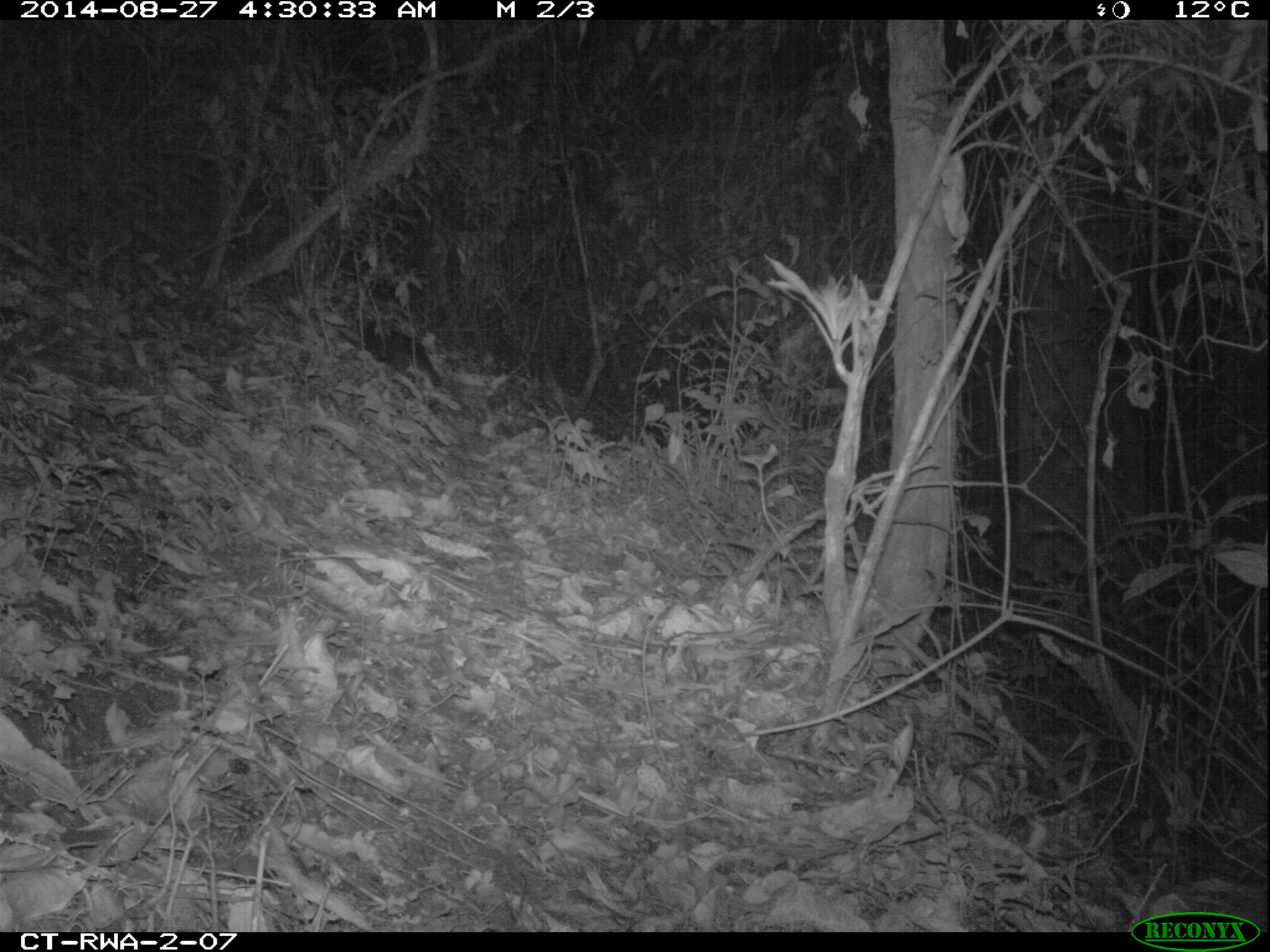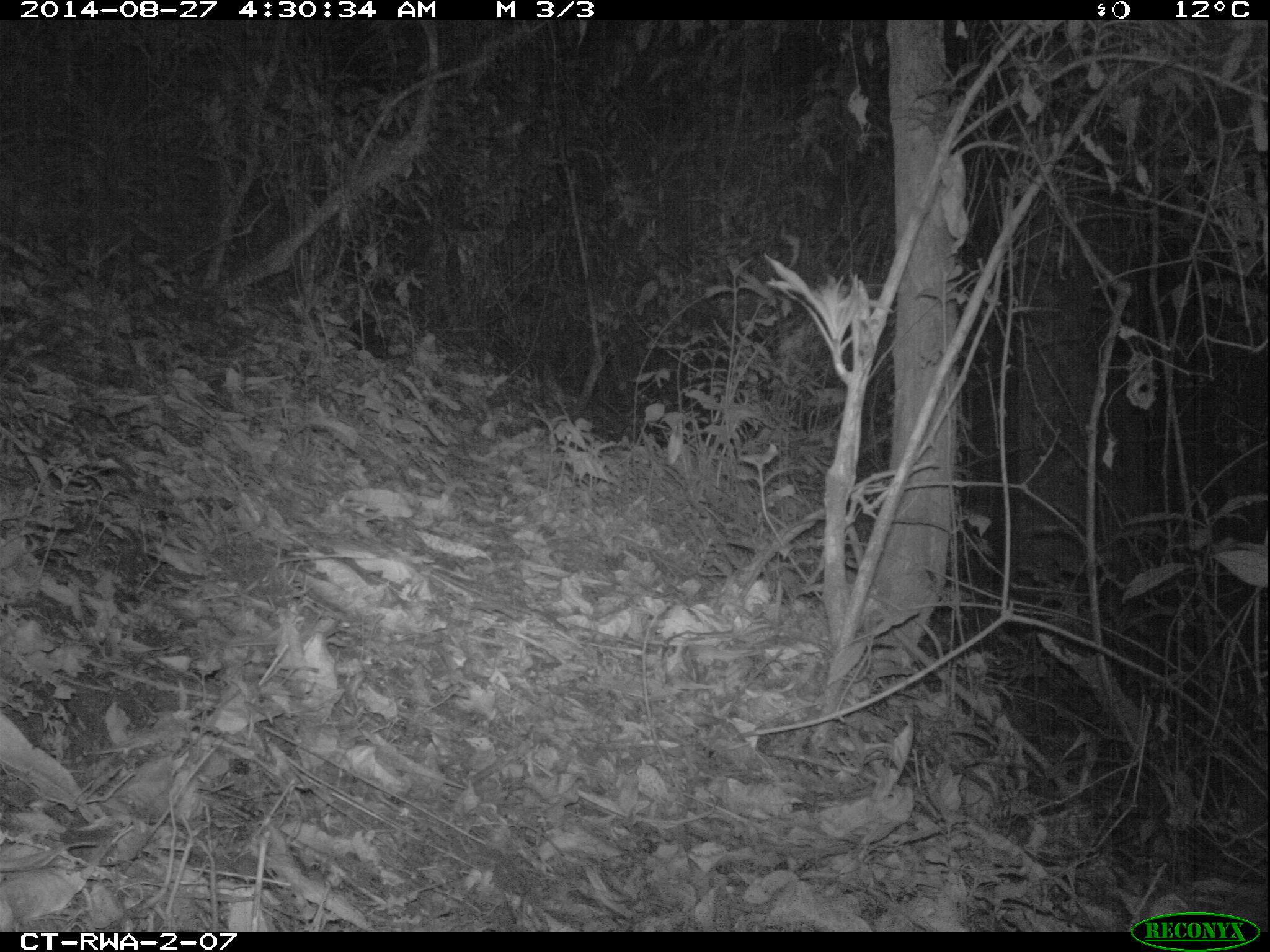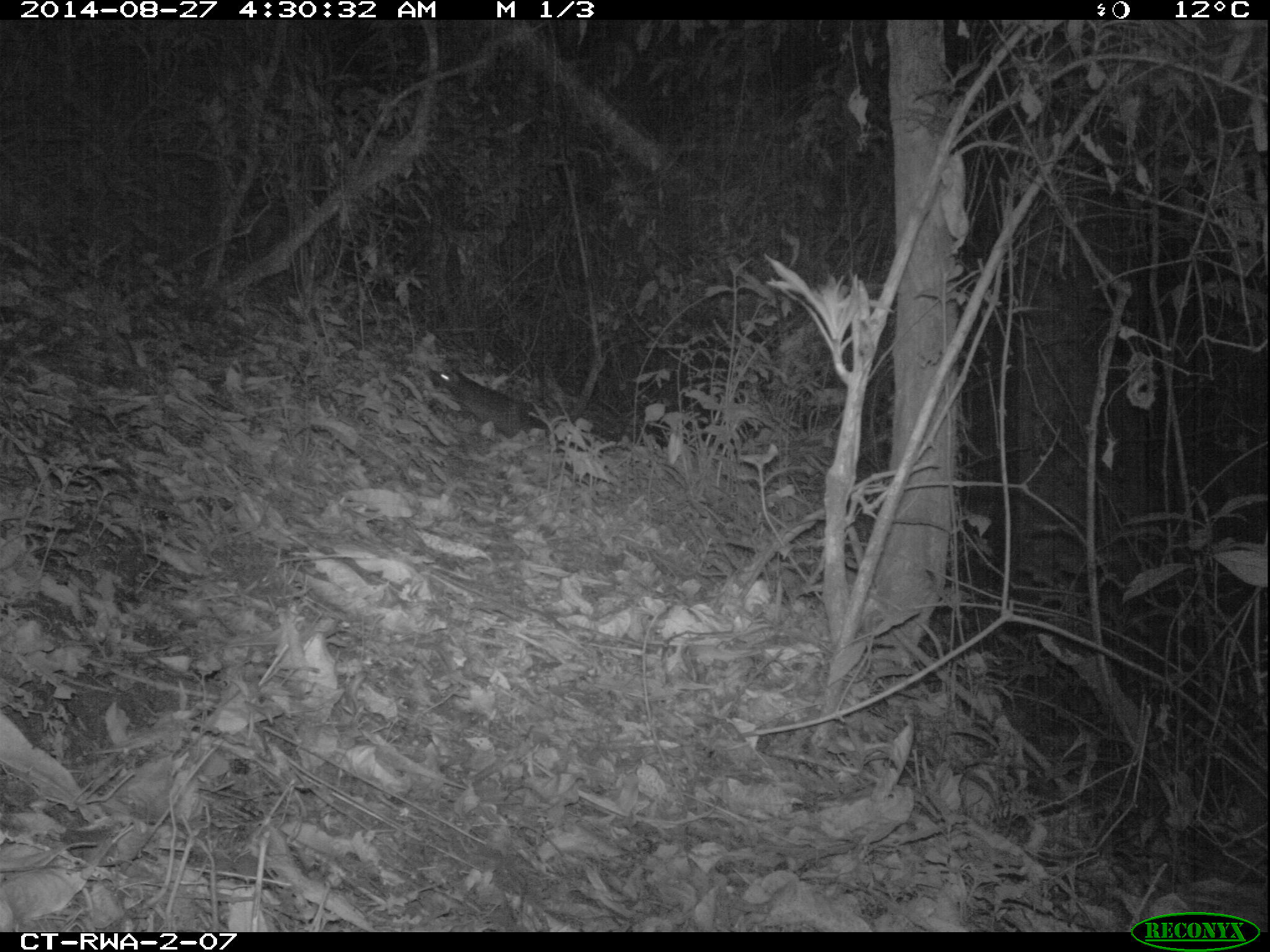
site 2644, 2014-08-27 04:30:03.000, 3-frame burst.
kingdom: Animalia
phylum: Chordata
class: Mammalia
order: Rodentia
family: Hystricidae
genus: Atherurus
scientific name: Atherurus africanus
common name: african brush-tailed porcupine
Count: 1.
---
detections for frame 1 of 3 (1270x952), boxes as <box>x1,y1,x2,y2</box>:
atherurus africanus: <box>361,319,446,387</box>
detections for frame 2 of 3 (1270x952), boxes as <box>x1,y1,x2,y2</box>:
atherurus africanus: <box>350,314,403,360</box>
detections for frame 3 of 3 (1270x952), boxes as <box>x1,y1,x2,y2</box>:
atherurus africanus: <box>437,366,557,439</box>